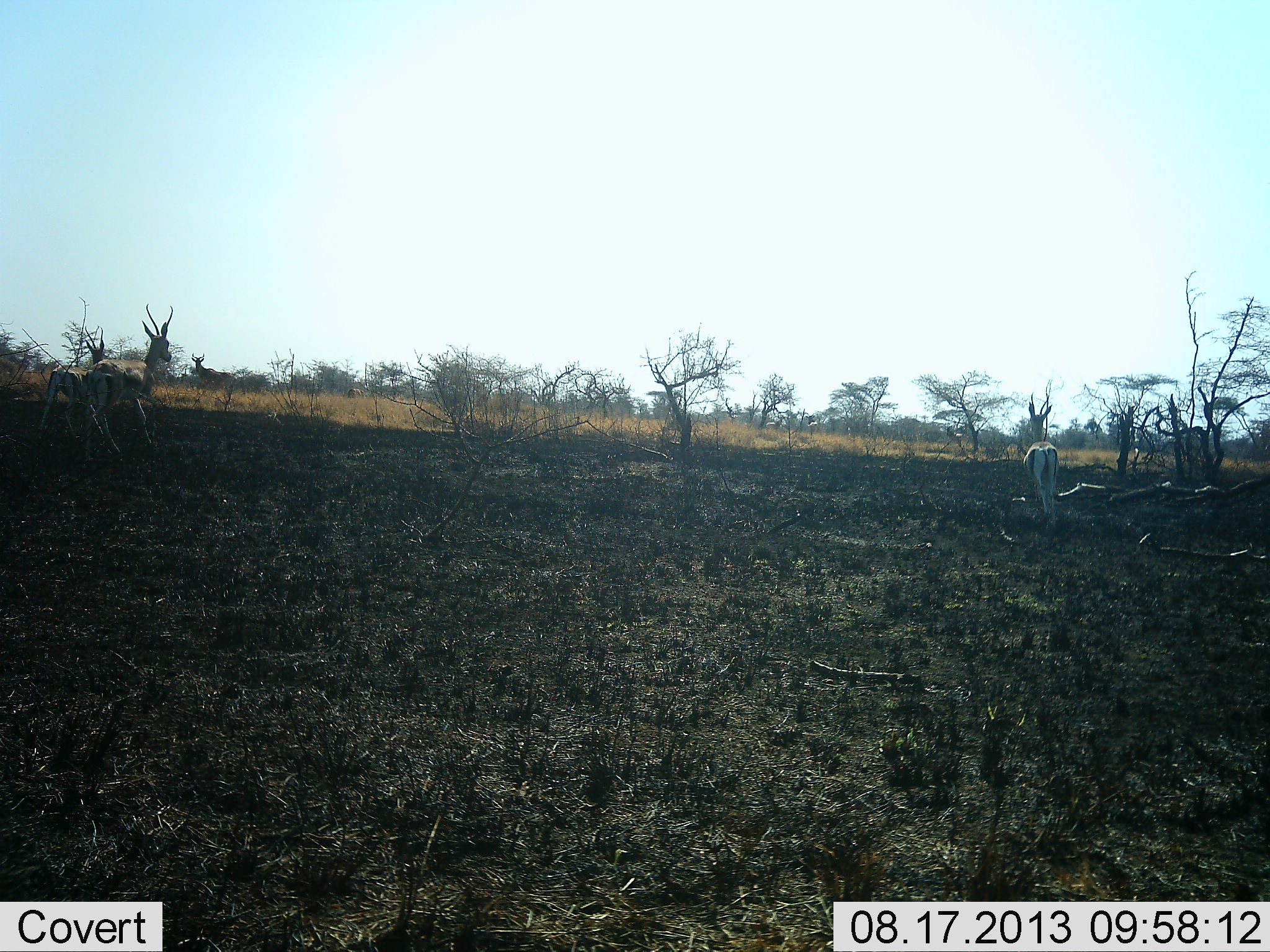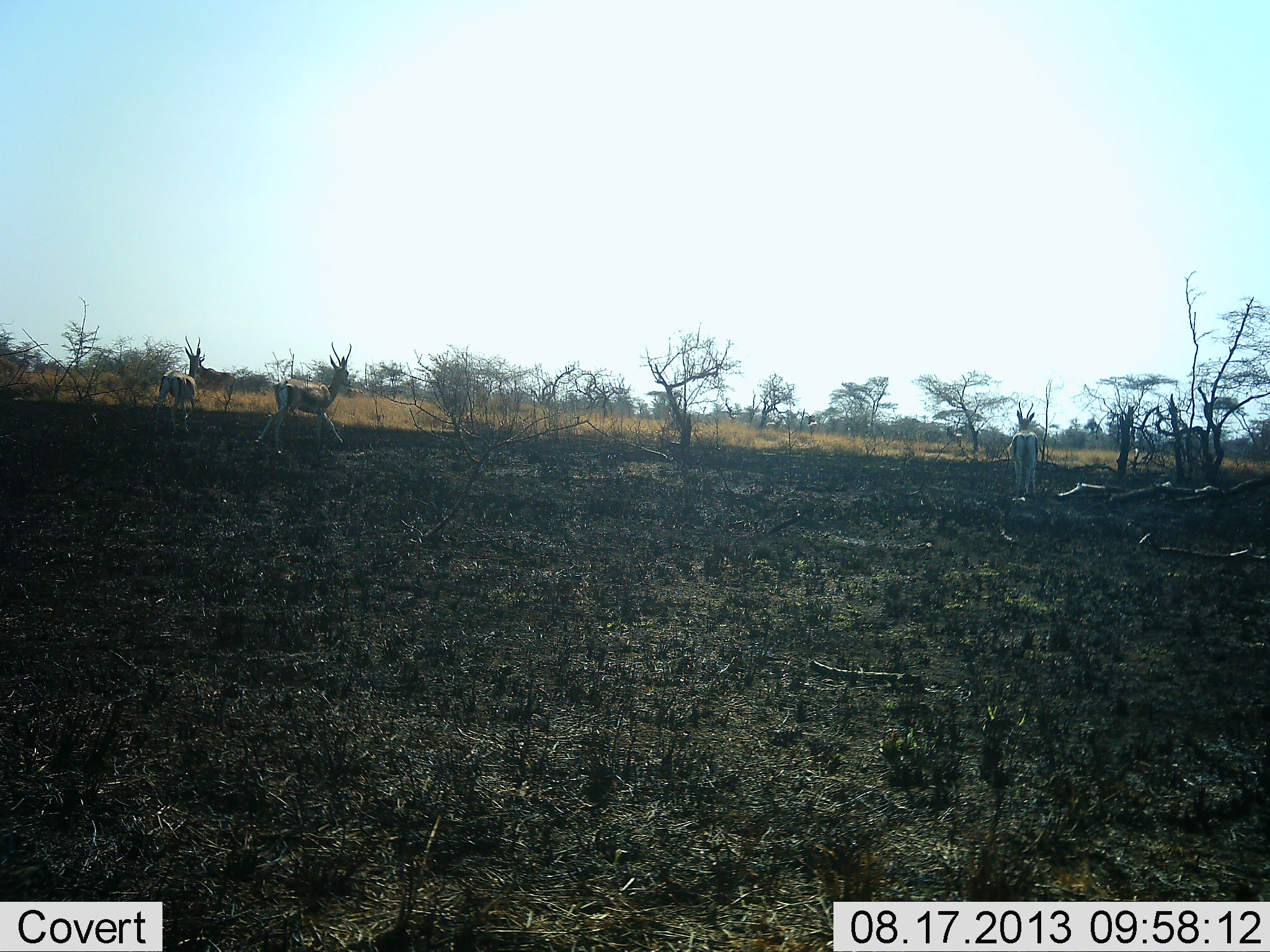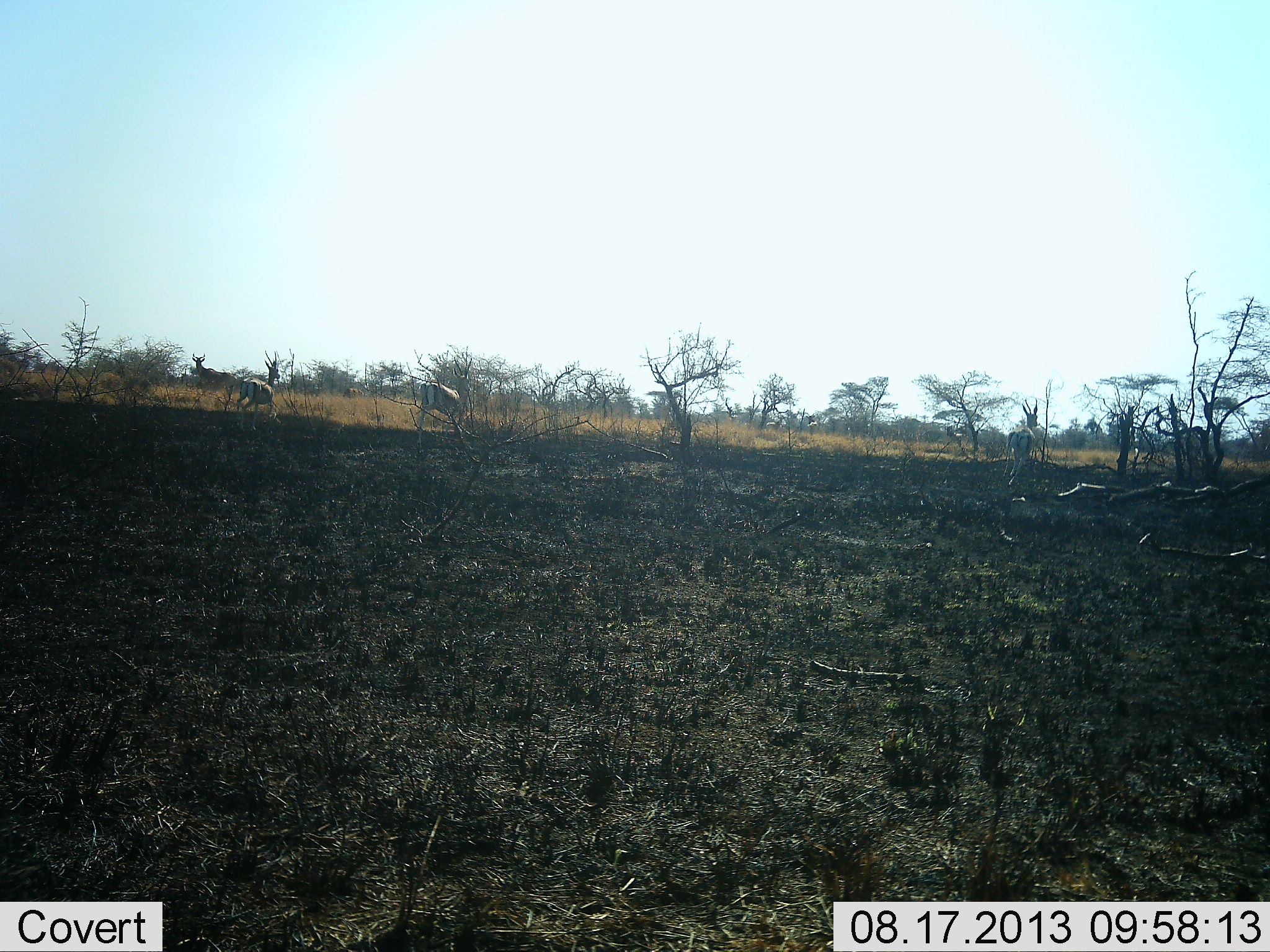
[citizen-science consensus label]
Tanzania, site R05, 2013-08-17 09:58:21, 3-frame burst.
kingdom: Animalia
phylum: Chordata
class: Mammalia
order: Artiodactyla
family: Bovidae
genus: Eudorcas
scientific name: Eudorcas thomsonii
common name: thomson's gazelle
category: gazellethomsons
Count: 3.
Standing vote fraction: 20%.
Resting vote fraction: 0%.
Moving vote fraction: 90%.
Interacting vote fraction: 0%.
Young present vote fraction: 0%.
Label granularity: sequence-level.